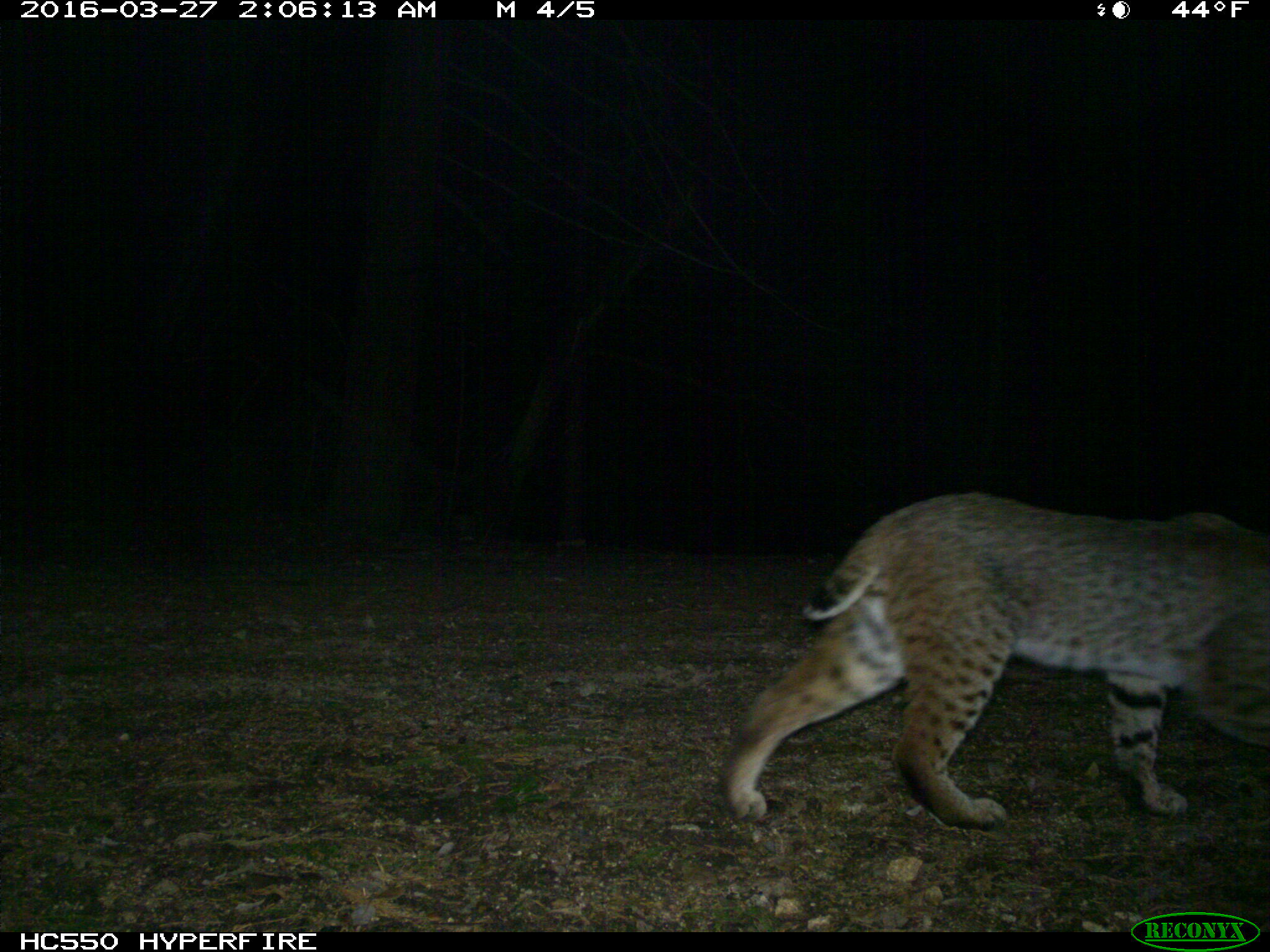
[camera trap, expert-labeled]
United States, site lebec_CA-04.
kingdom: Animalia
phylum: Chordata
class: Mammalia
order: Carnivora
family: Felidae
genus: Lynx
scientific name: Lynx rufus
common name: bobcat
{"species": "Lynx rufus (bobcat)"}